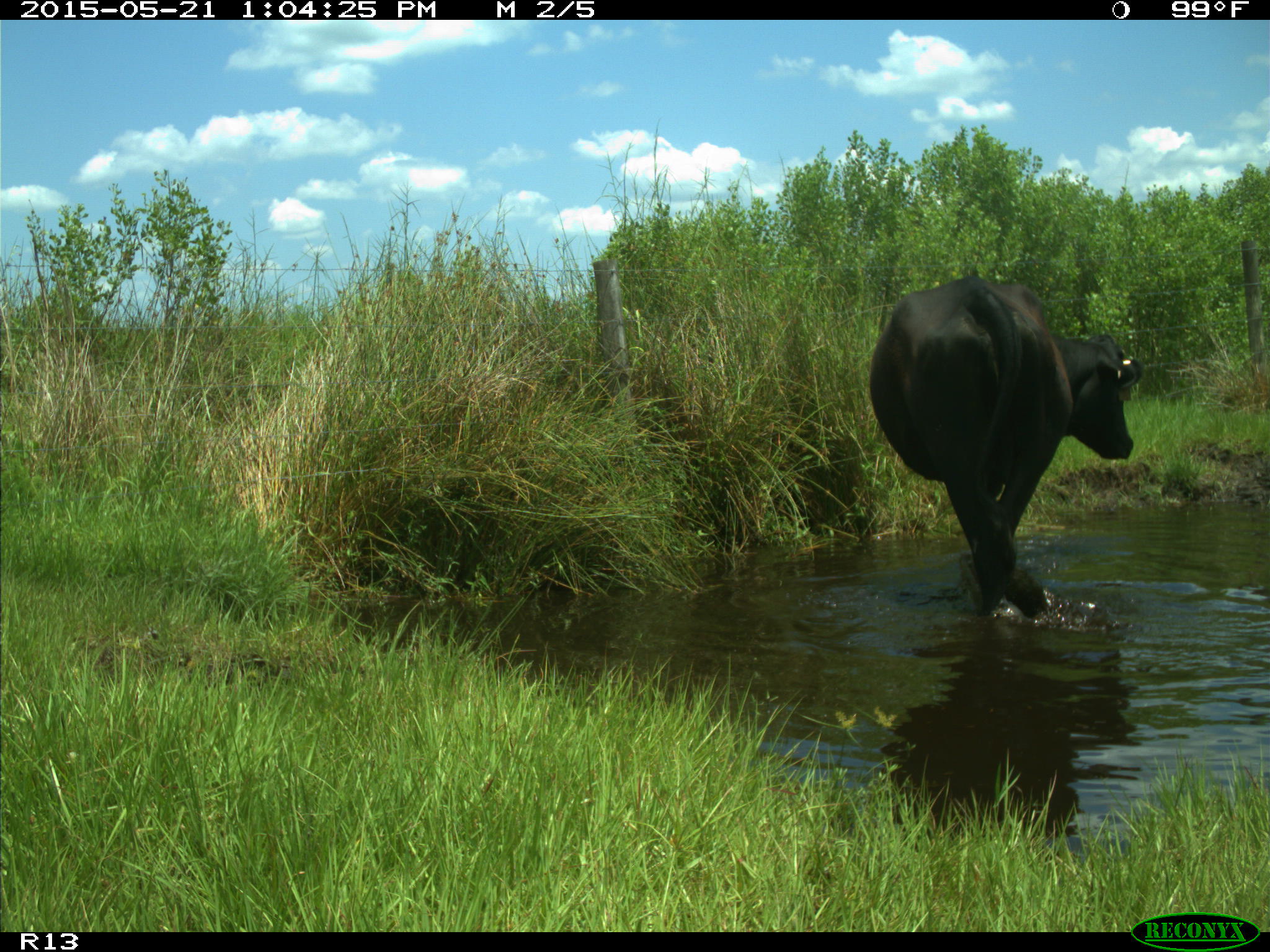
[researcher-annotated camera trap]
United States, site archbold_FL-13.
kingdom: Animalia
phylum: Chordata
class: Mammalia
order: Artiodactyla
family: Bovidae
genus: Bos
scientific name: Bos taurus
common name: domestic cow